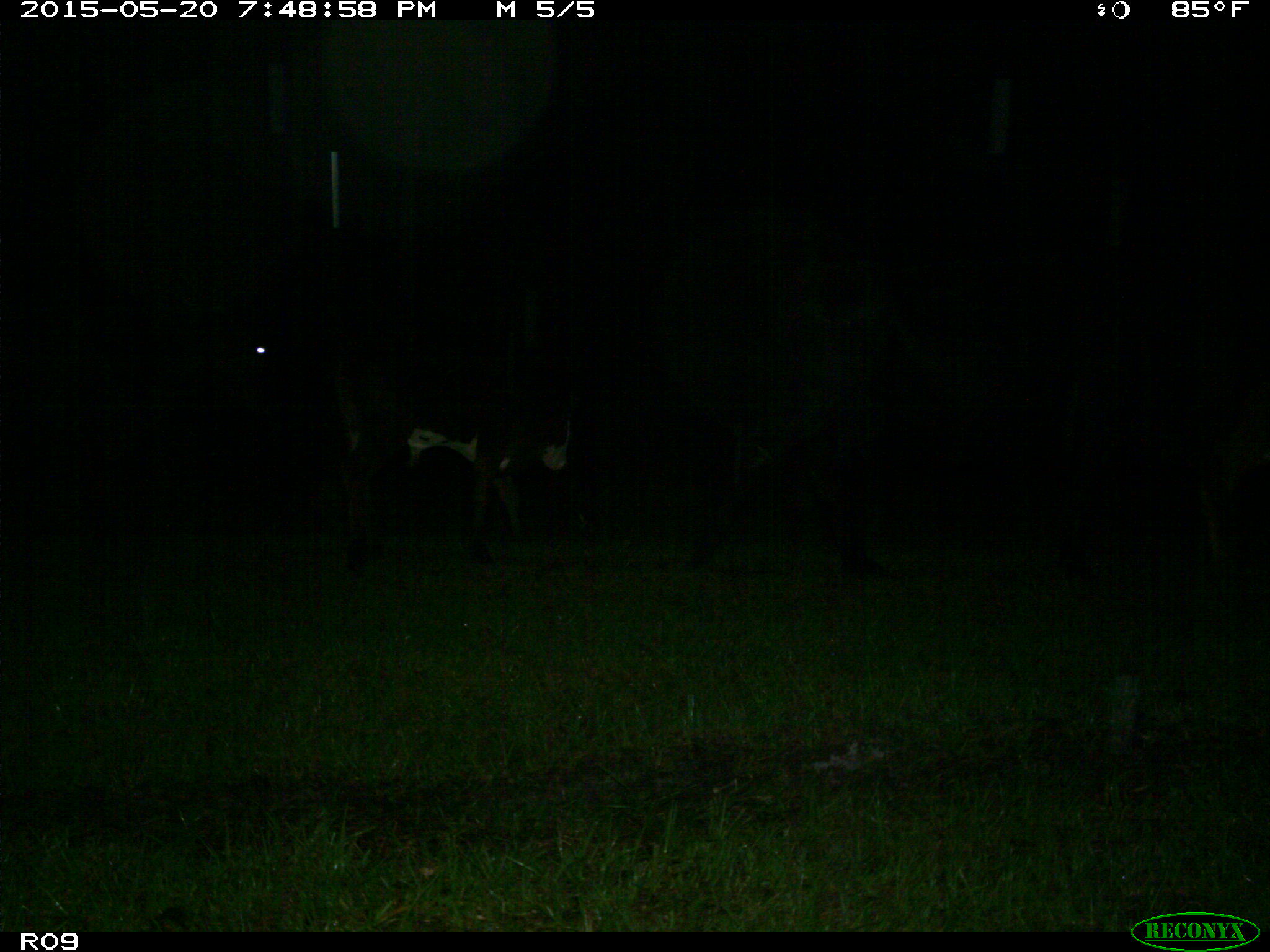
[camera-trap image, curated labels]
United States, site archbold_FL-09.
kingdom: Animalia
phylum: Chordata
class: Mammalia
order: Artiodactyla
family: Bovidae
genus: Bos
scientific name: Bos taurus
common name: domestic cow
Bos taurus (domestic cow).